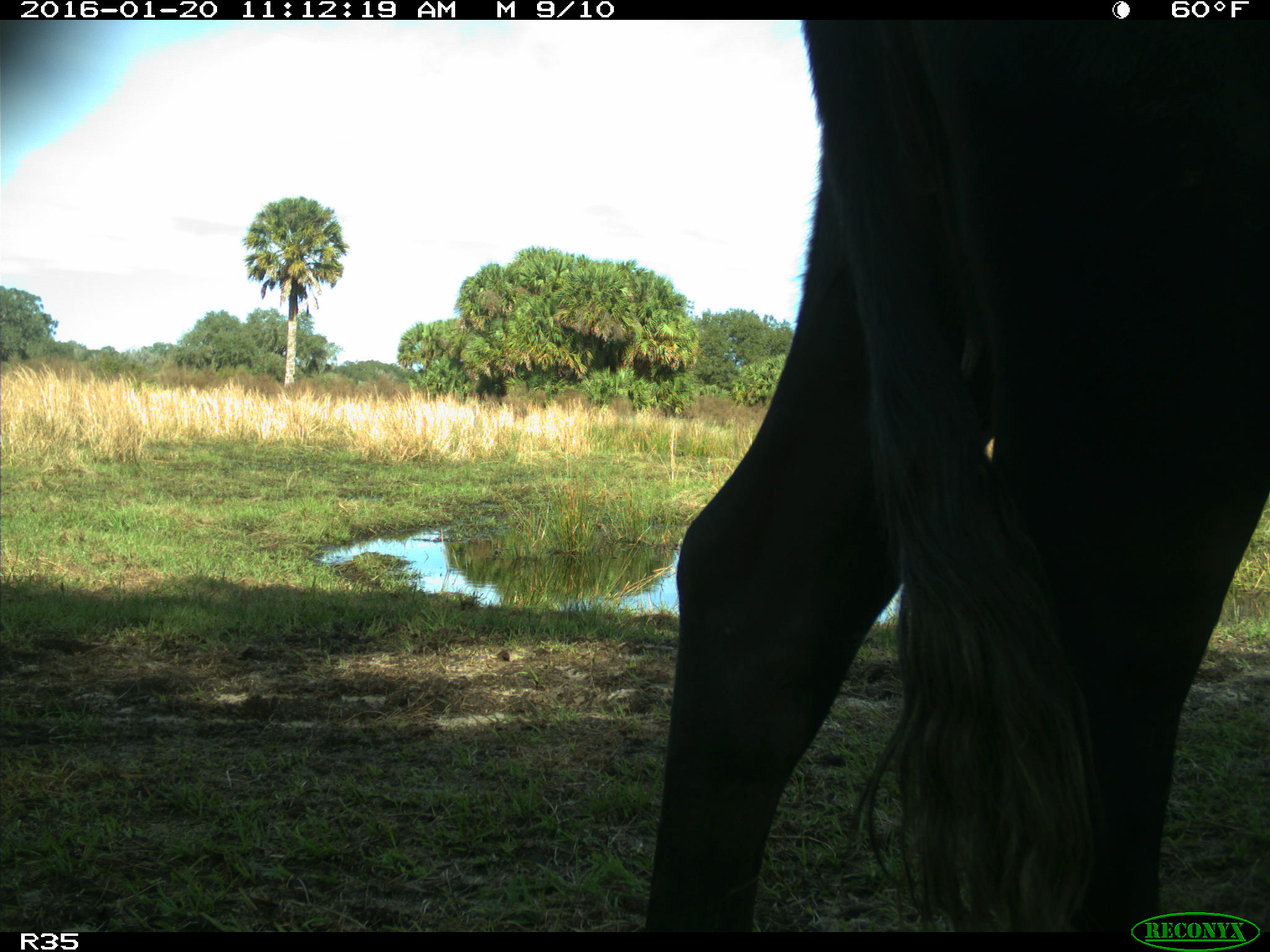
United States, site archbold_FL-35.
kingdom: Animalia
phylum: Chordata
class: Mammalia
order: Artiodactyla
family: Bovidae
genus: Bos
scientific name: Bos taurus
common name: domestic cow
Bos taurus (domestic cow).